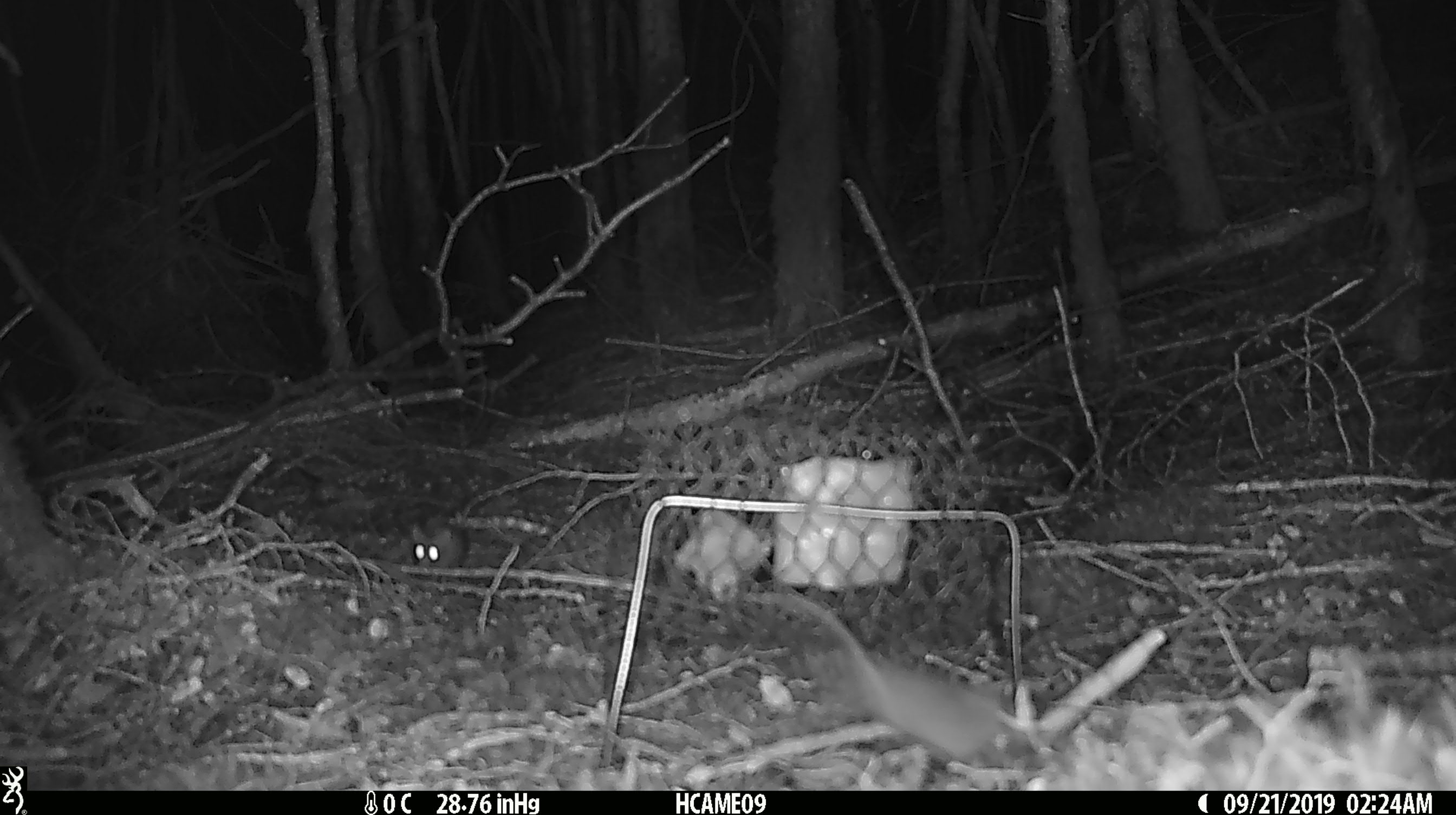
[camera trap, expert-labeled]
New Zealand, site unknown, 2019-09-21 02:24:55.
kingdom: Animalia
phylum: Chordata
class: Mammalia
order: Rodentia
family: Muridae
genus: Mus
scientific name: Mus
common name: mouse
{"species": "mouse (Mus)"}